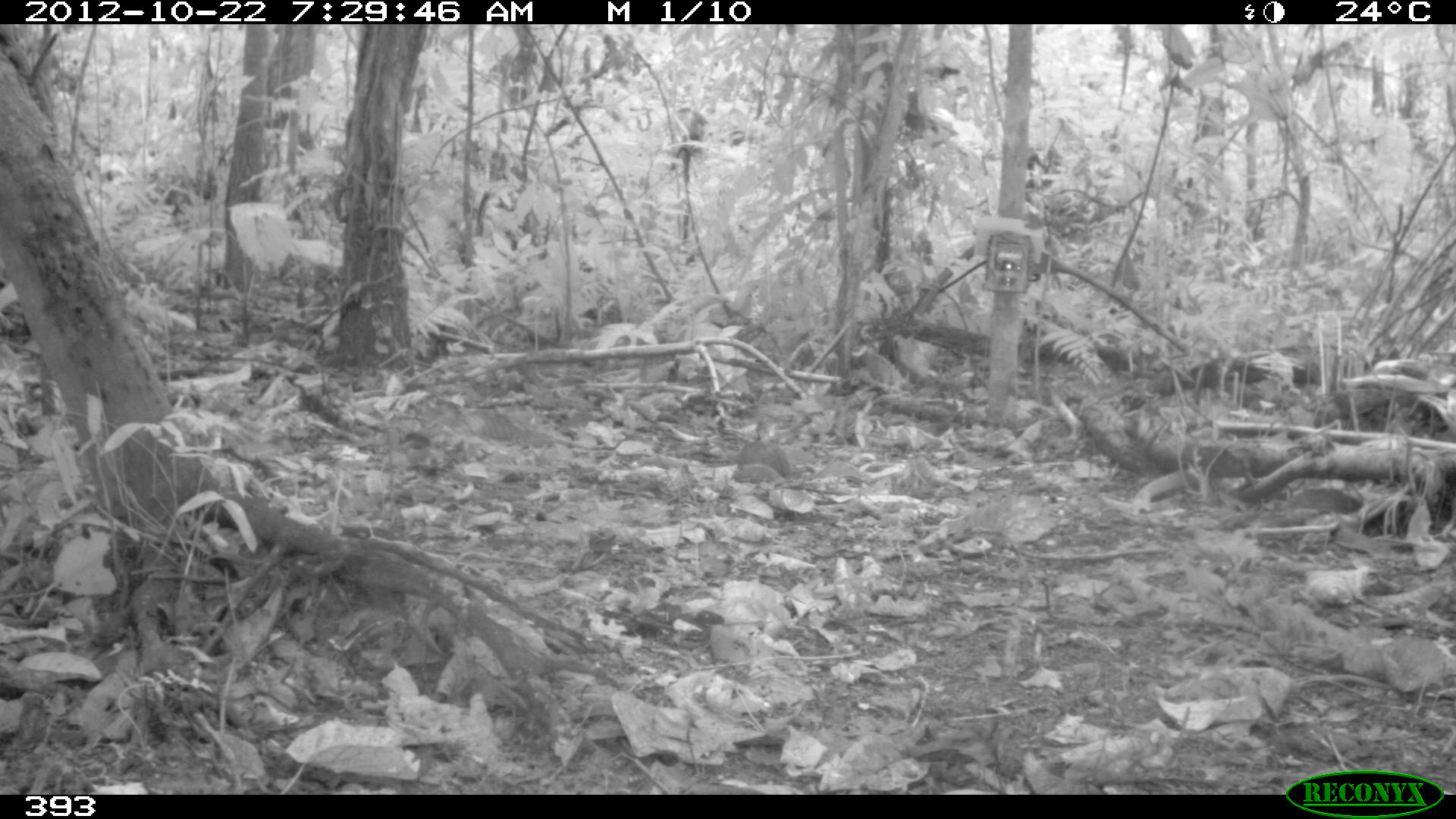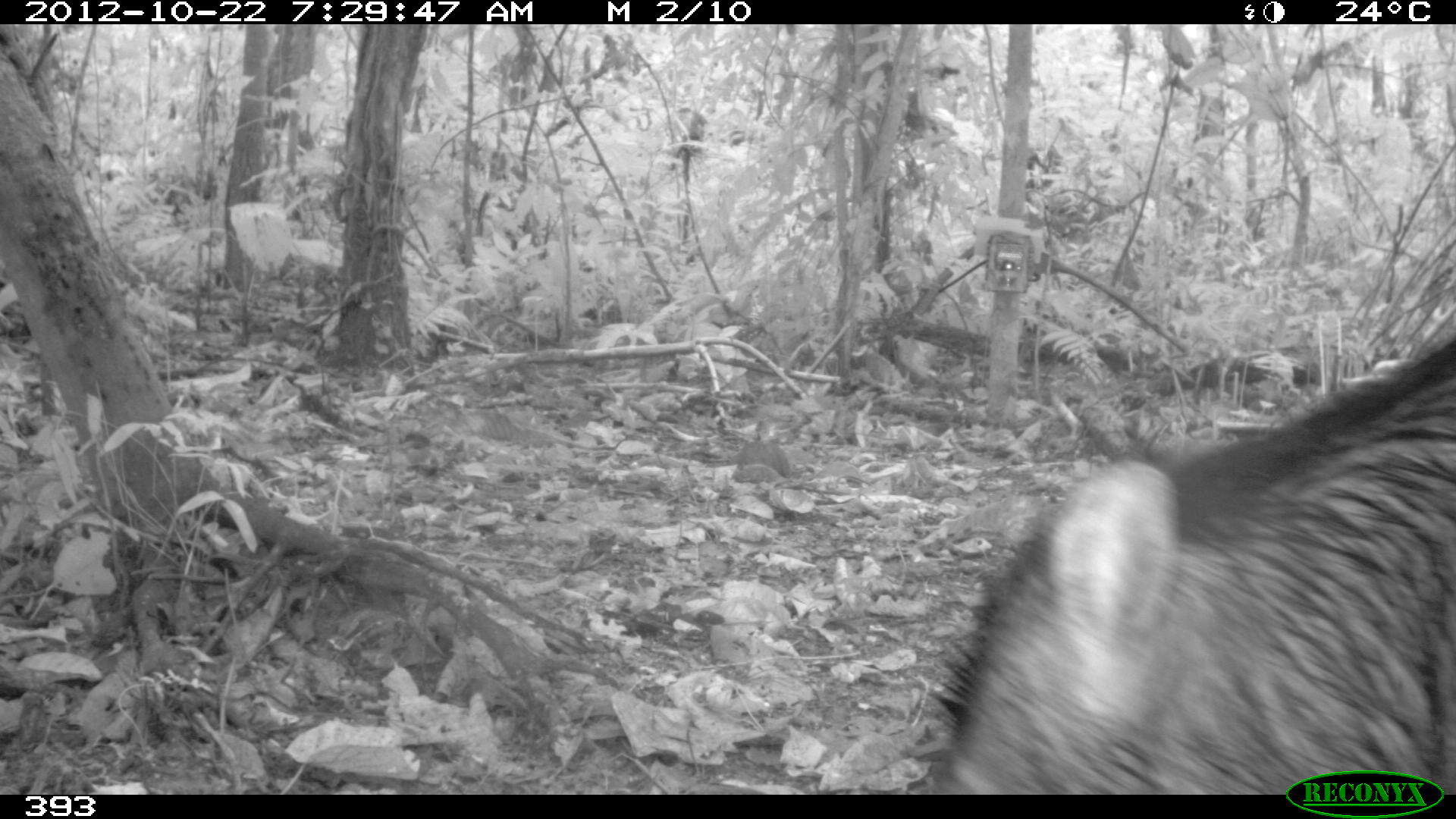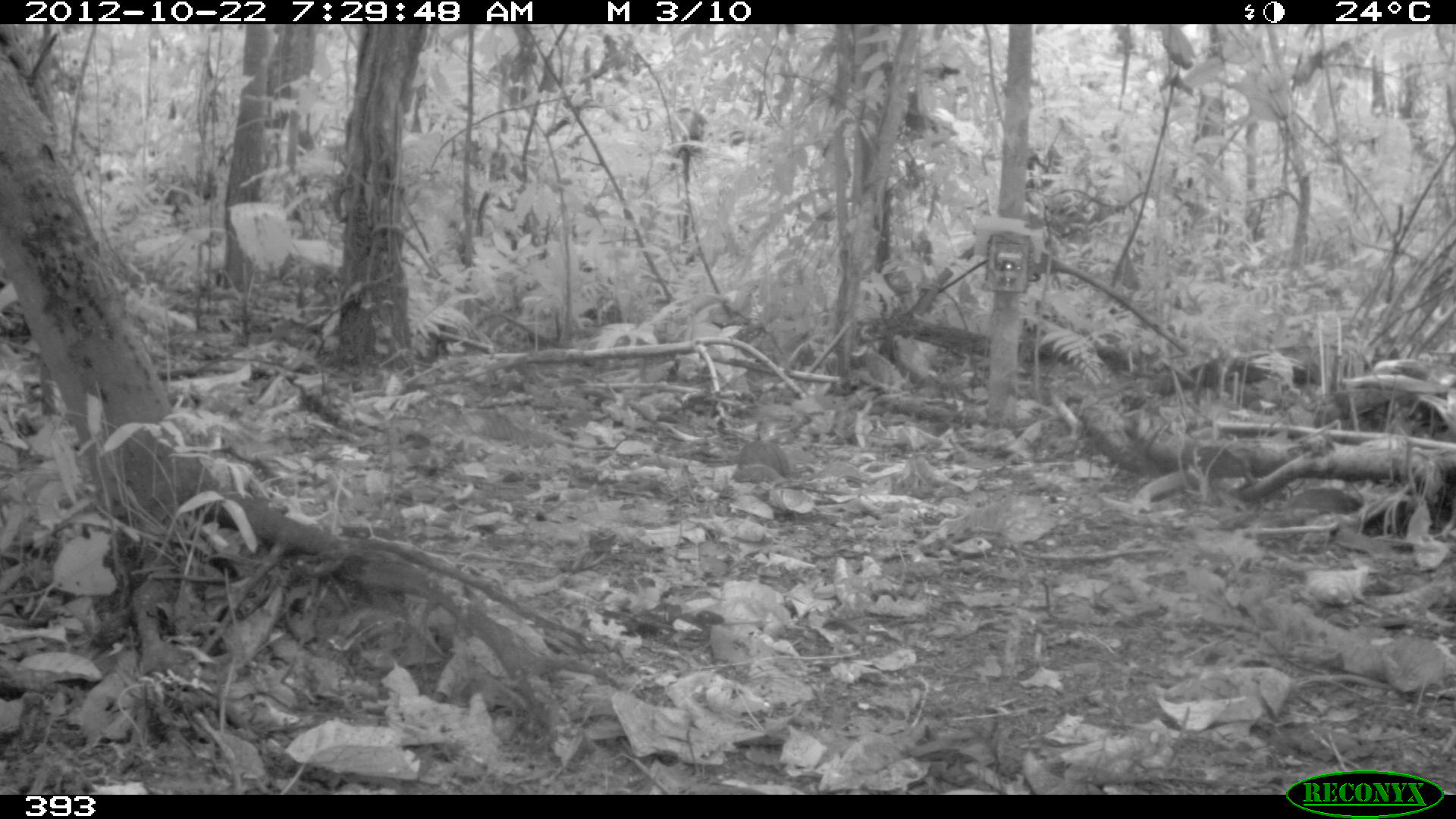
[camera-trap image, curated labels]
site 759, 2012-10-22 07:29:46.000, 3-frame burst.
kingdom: Animalia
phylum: Chordata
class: Mammalia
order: Artiodactyla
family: Tayassuidae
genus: Tayassu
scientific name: Tayassu pecari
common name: white-lipped peccary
Tayassu pecari (white-lipped peccary).